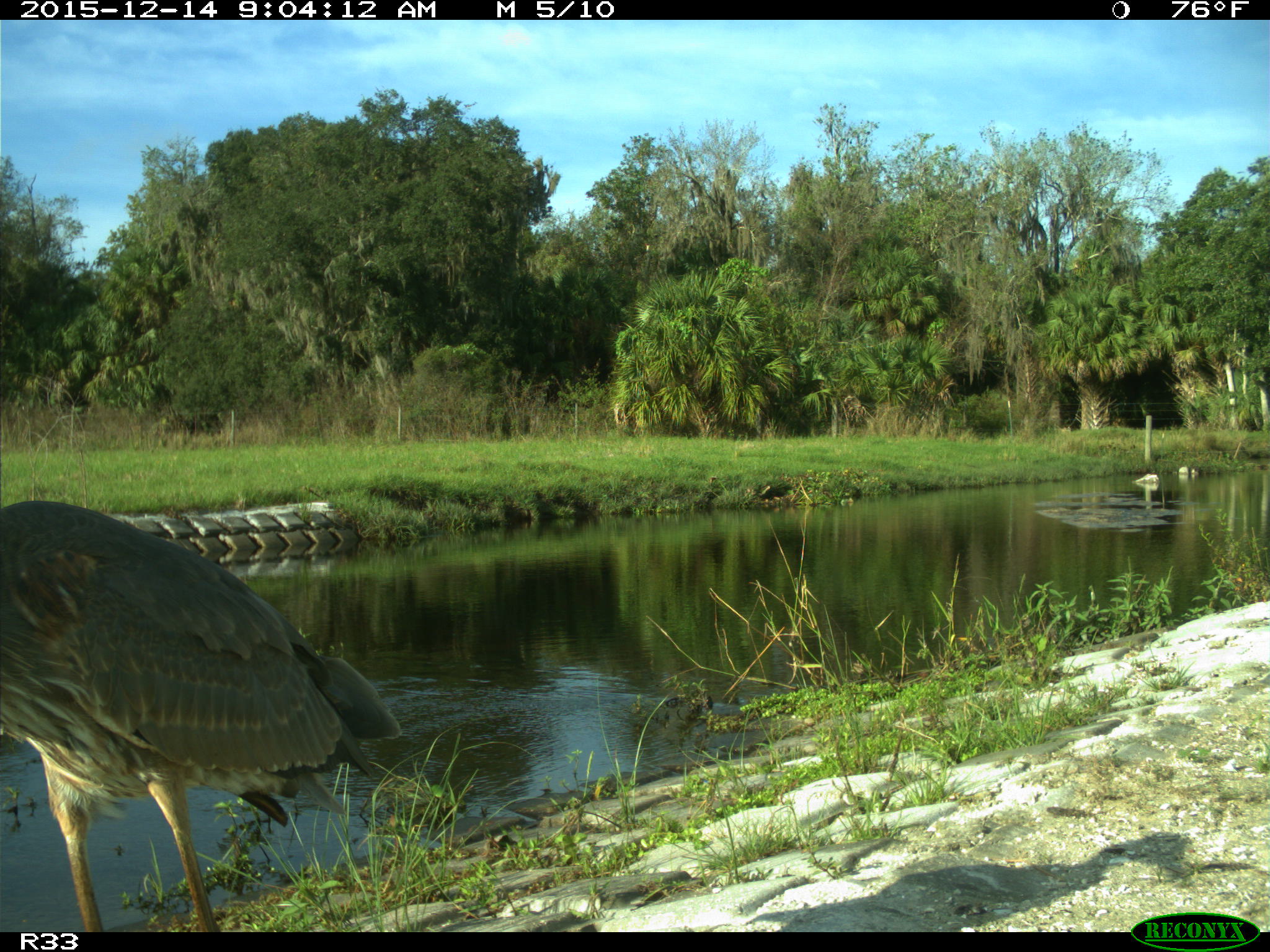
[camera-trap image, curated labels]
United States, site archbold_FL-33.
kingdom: Animalia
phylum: Chordata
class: Aves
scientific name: Aves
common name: birds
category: unidentified bird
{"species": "unidentified bird (birds) (Aves)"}